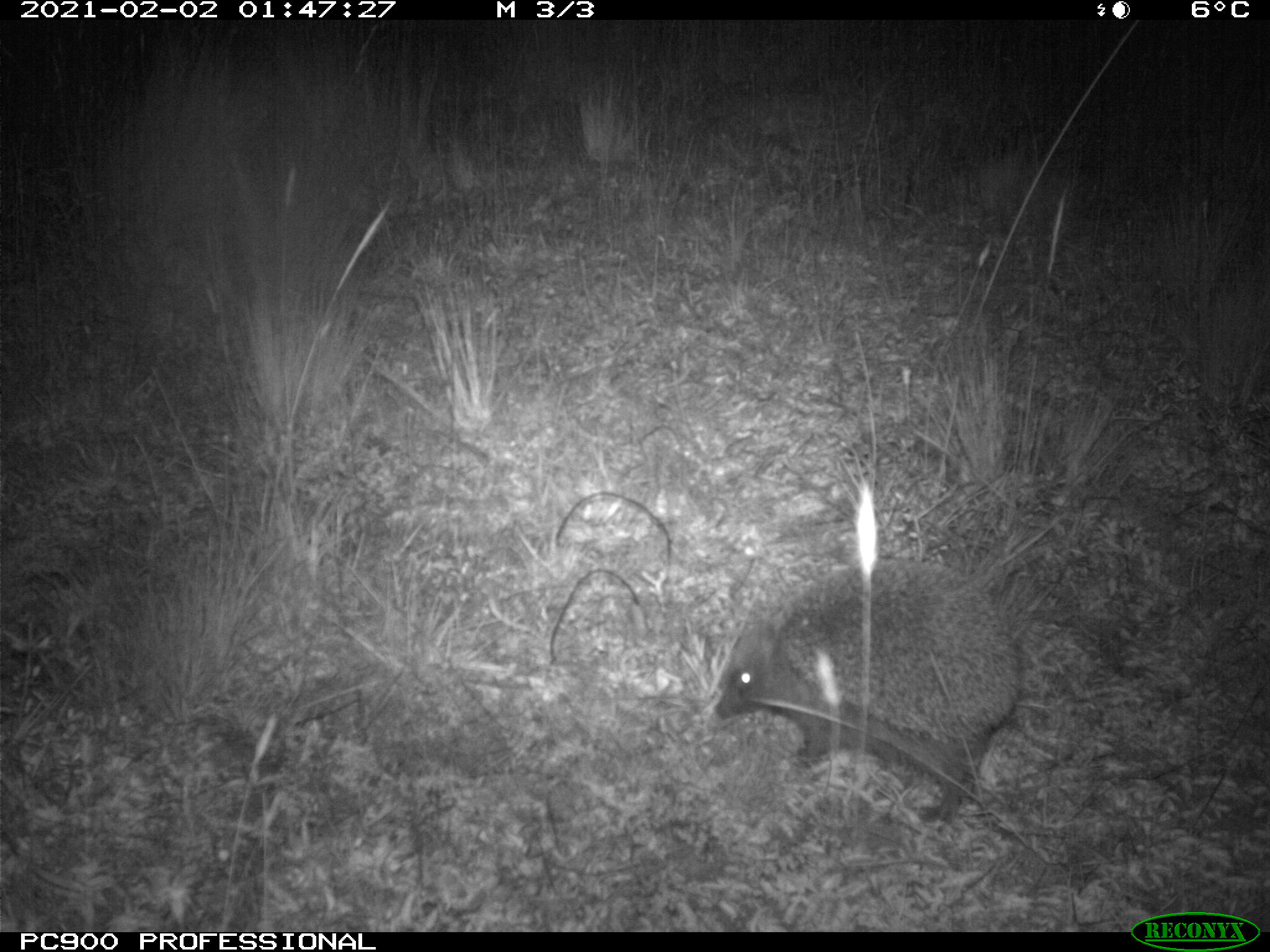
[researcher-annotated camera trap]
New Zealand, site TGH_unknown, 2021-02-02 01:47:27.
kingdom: Animalia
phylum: Chordata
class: Mammalia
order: Eulipotyphla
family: Erinaceidae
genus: Erinaceus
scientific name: Erinaceus europaeus europaeus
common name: european hedgehog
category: hedgehog